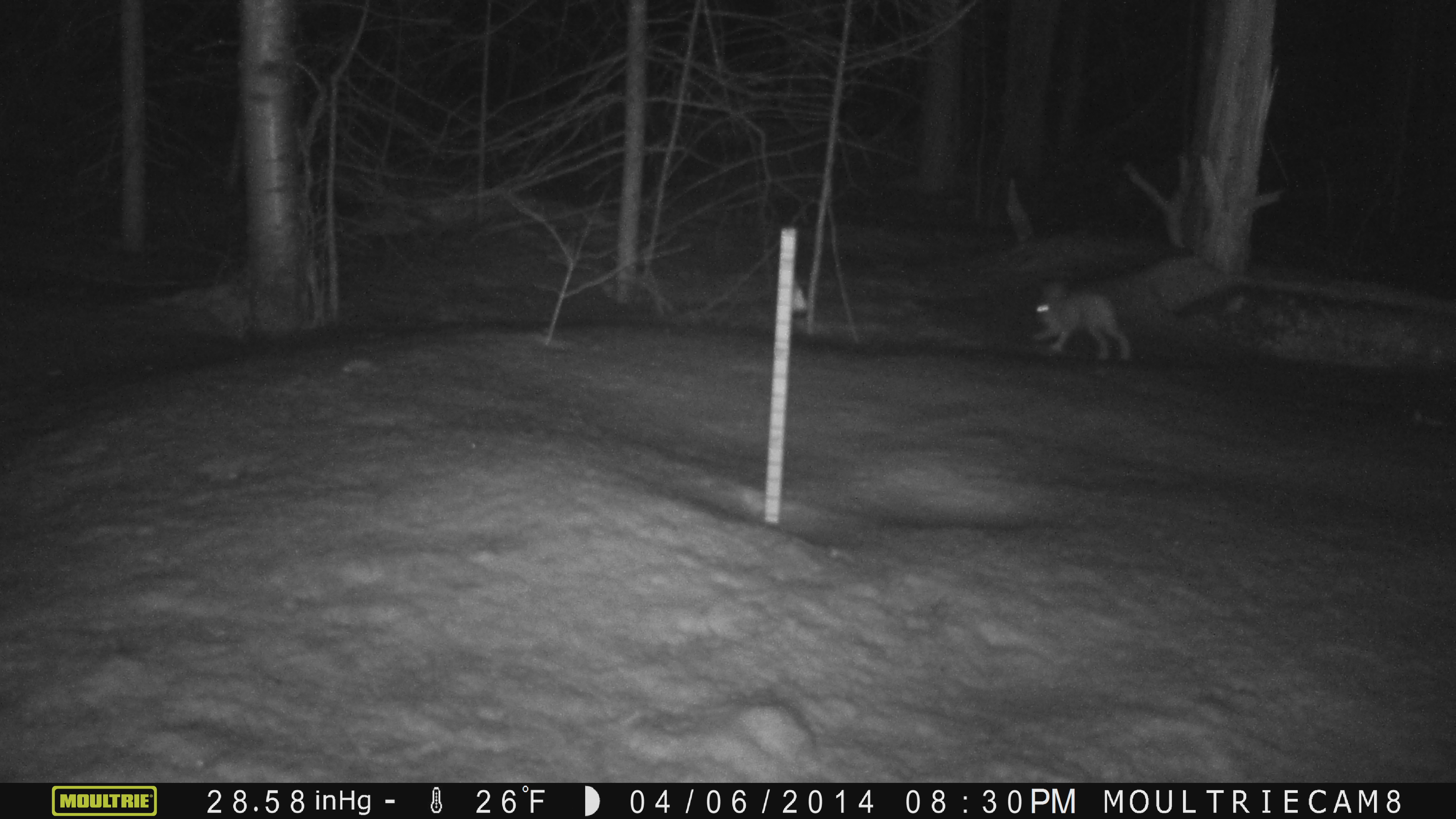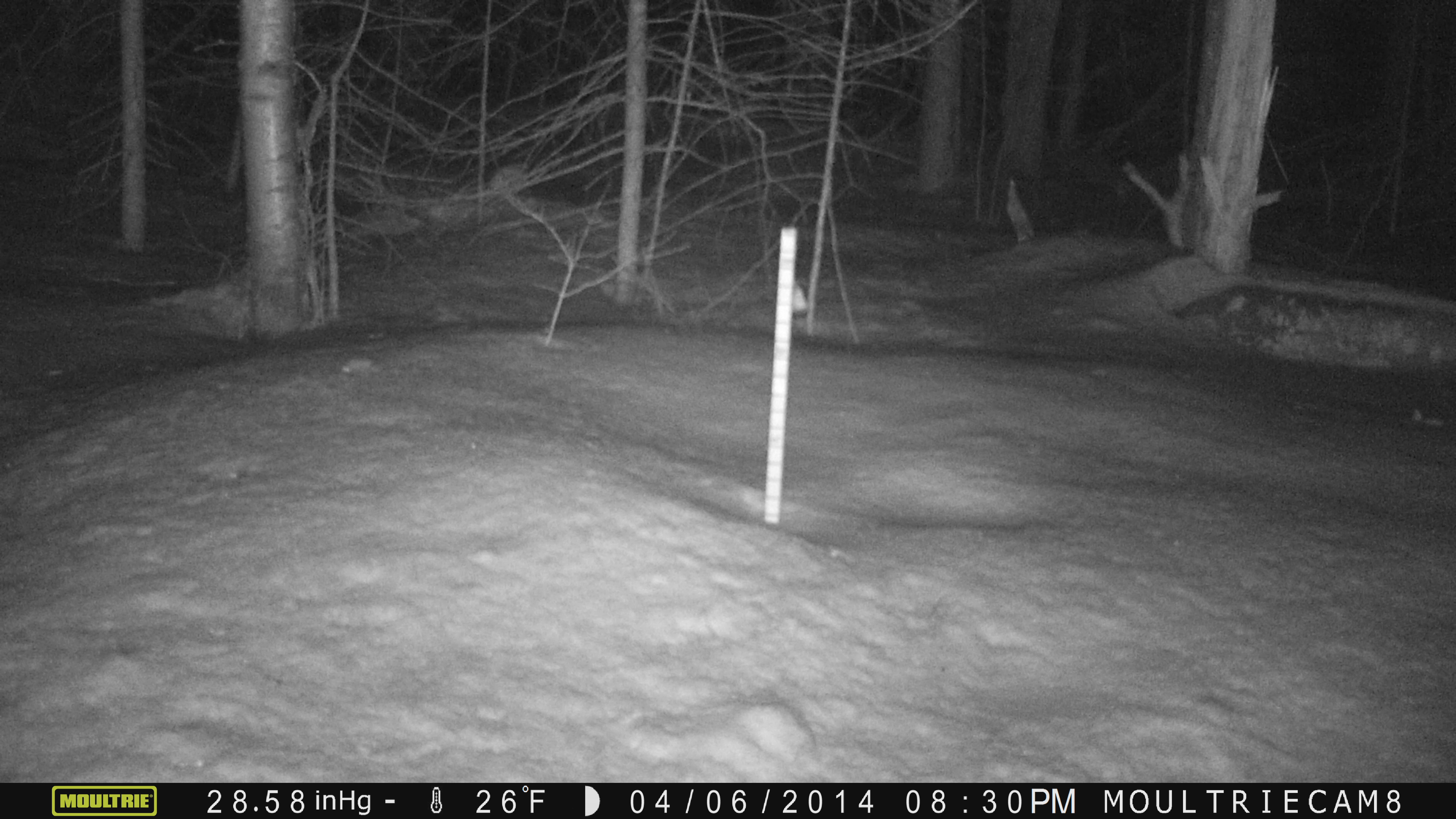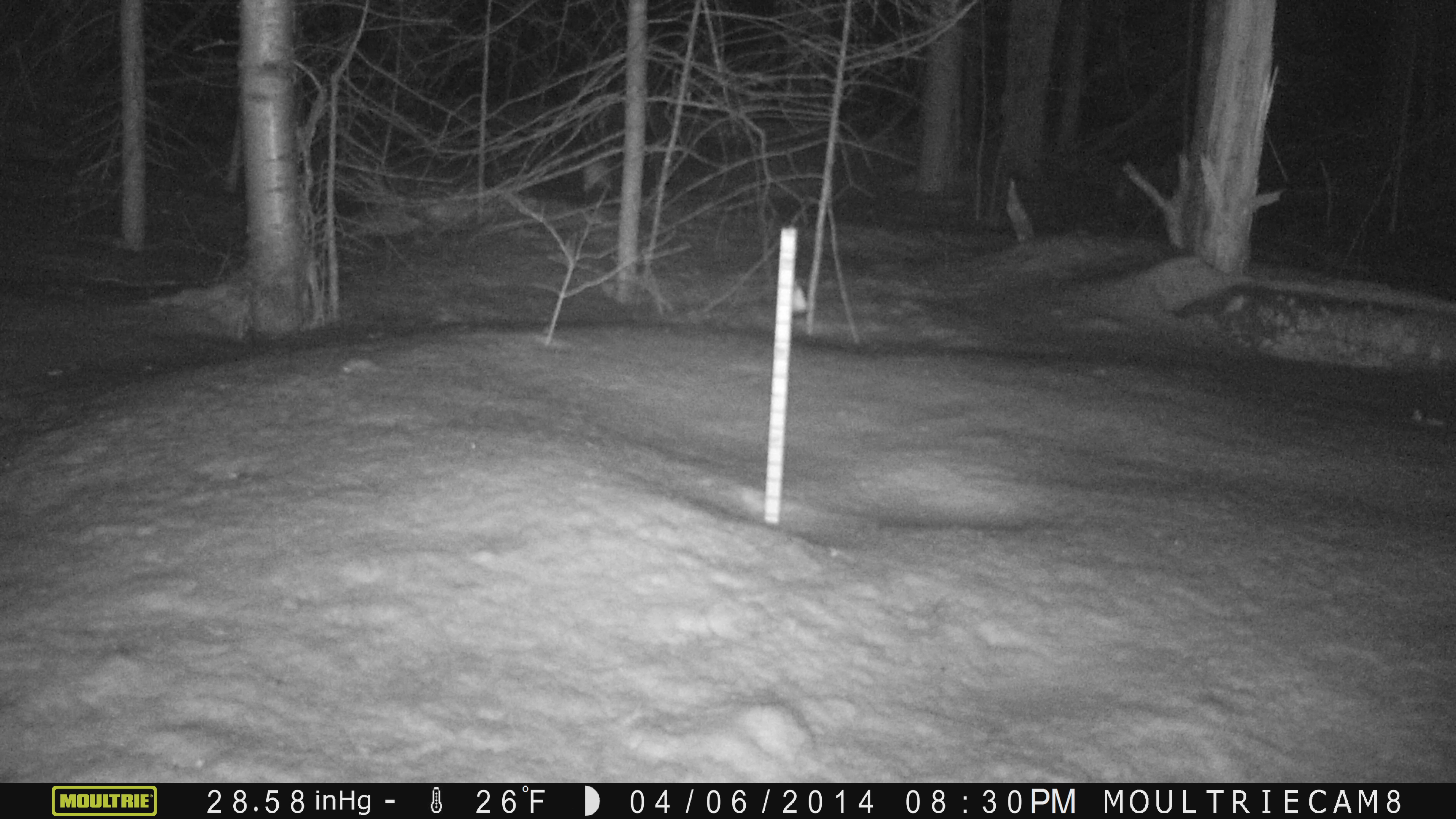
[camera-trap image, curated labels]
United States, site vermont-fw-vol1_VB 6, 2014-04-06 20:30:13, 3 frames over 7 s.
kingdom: Animalia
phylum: Chordata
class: Mammalia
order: Lagomorpha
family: Leporidae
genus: Lepus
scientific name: Lepus americanus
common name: snowshoe hare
Snowshoe hare (Lepus americanus).